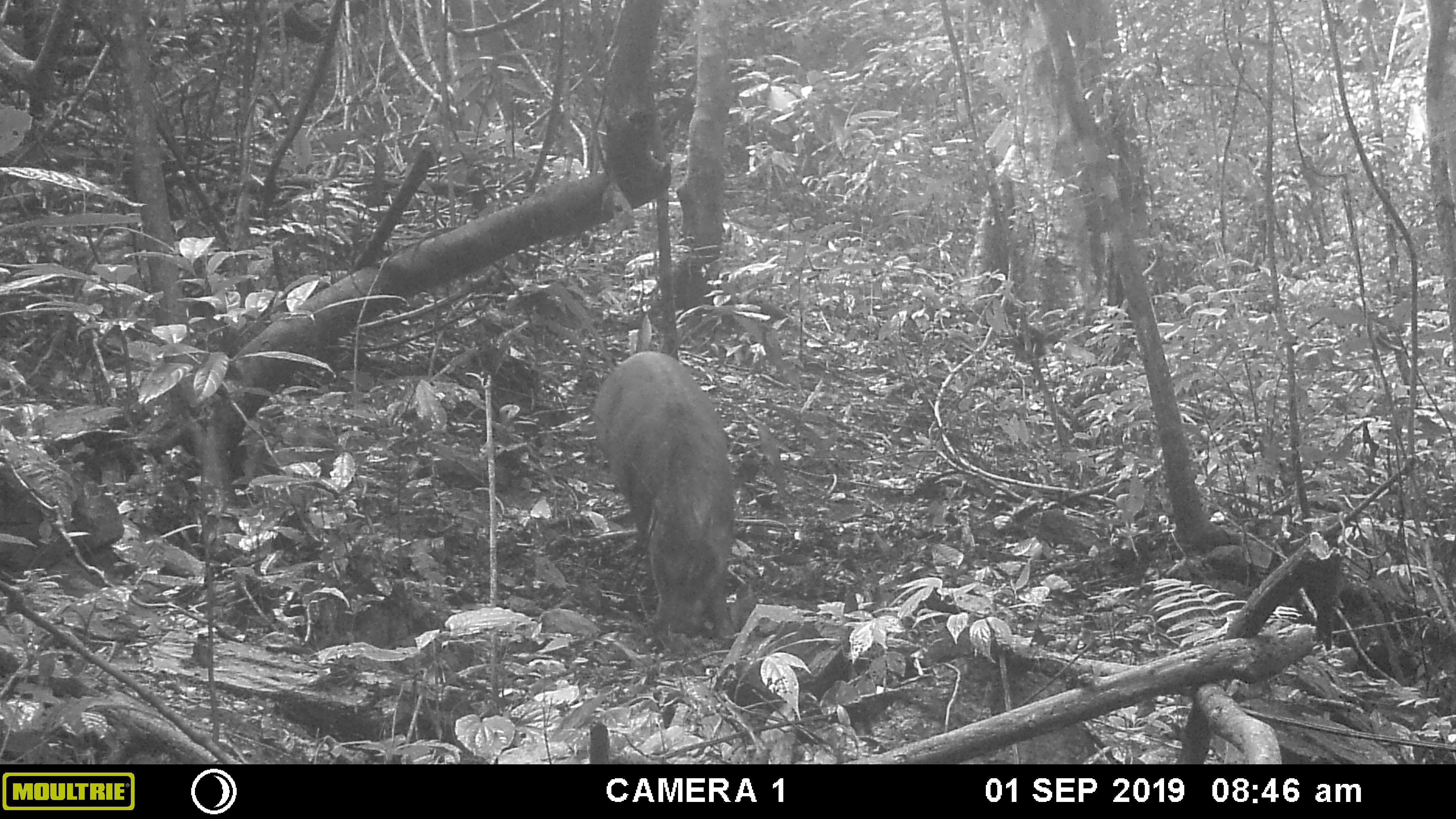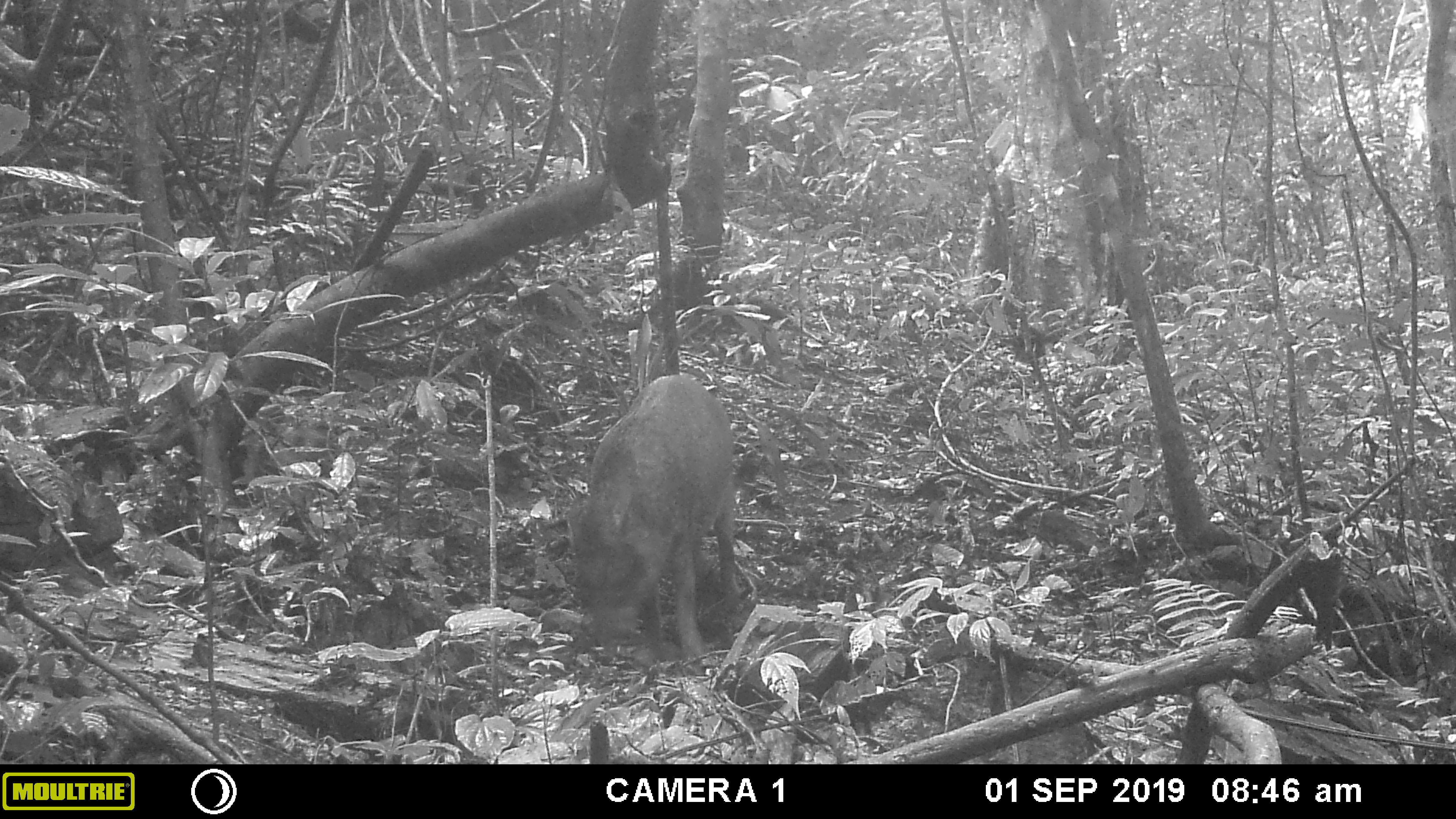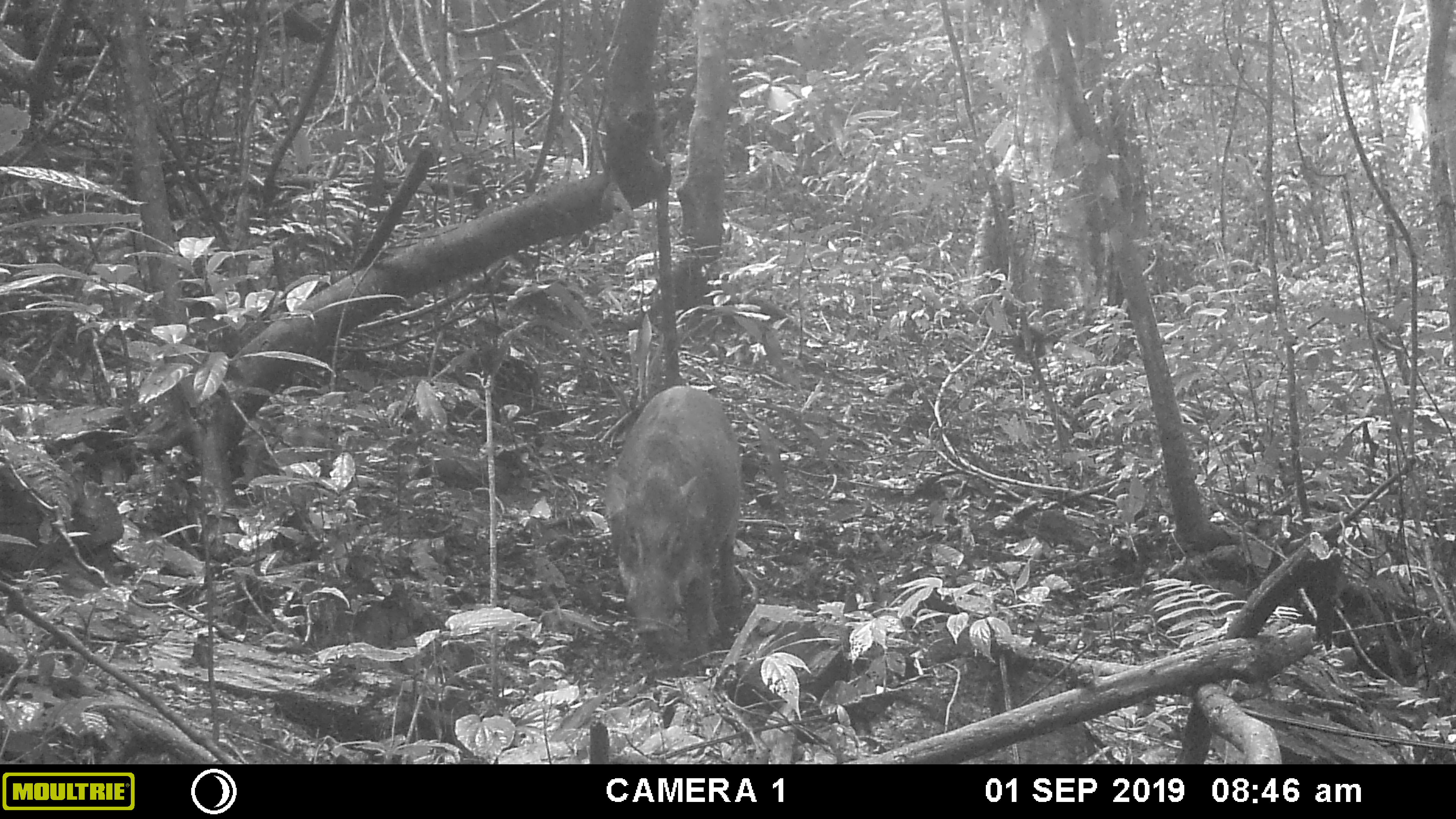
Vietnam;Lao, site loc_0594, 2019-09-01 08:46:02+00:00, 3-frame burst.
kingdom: Animalia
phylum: Chordata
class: Mammalia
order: Artiodactyla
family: Suidae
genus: Sus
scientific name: Sus scrofa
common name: eurasian wild pig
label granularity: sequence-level